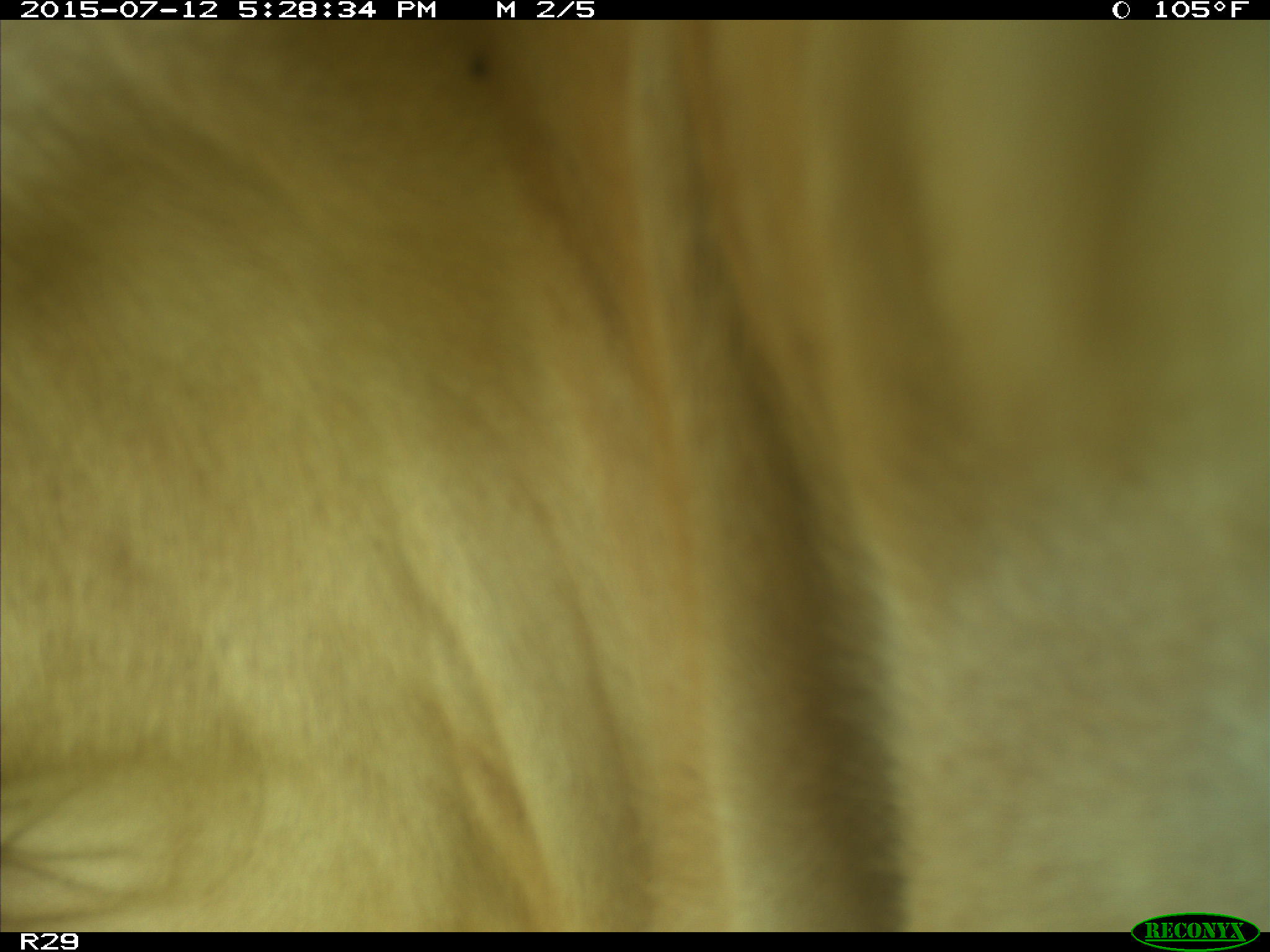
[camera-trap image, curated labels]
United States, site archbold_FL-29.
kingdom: Animalia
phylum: Chordata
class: Mammalia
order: Artiodactyla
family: Bovidae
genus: Bos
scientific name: Bos taurus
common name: domestic cow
Bos taurus (domestic cow).